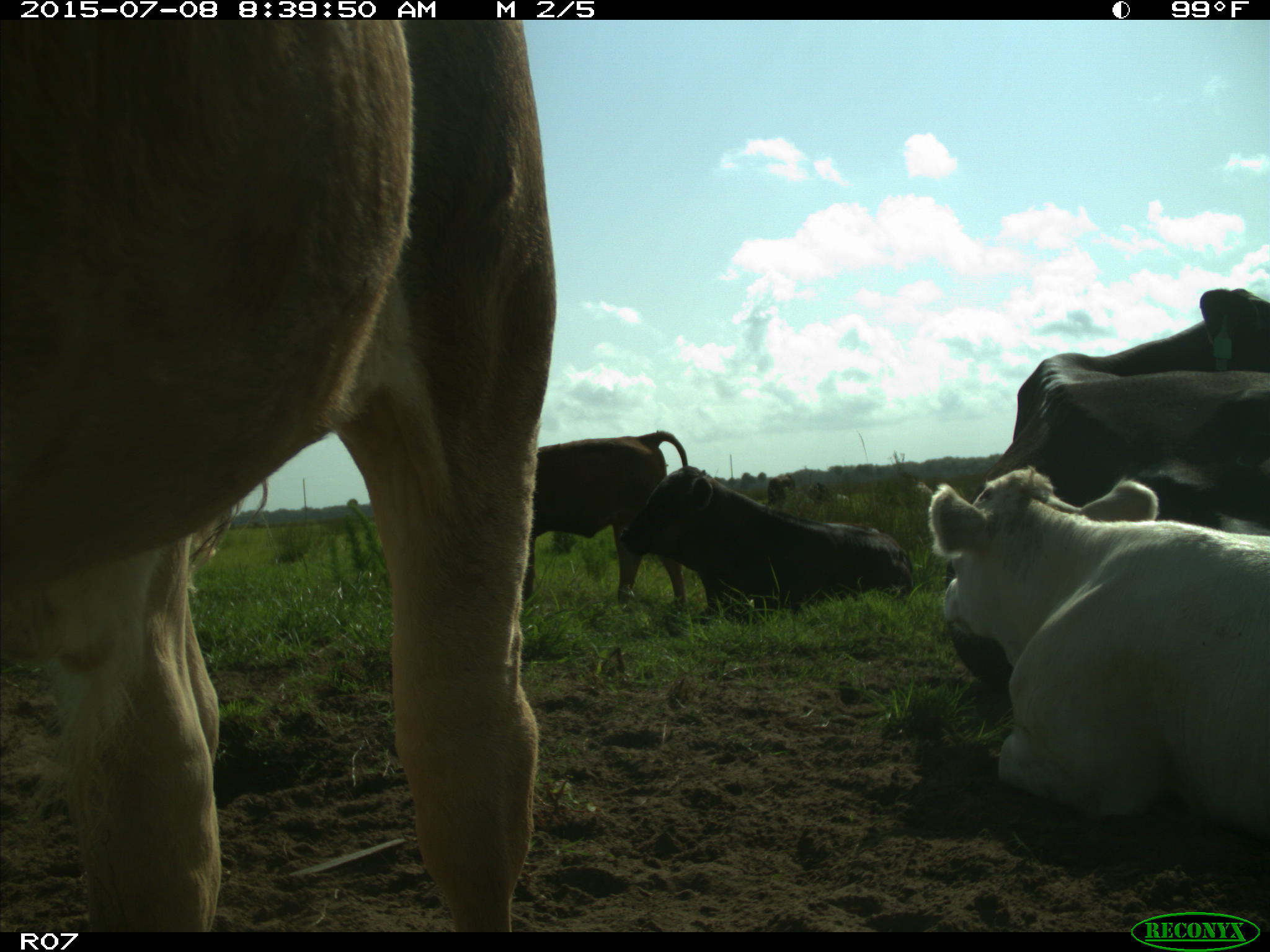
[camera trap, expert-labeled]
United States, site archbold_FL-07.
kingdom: Animalia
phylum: Chordata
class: Mammalia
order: Artiodactyla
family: Bovidae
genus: Bos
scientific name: Bos taurus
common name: domestic cow